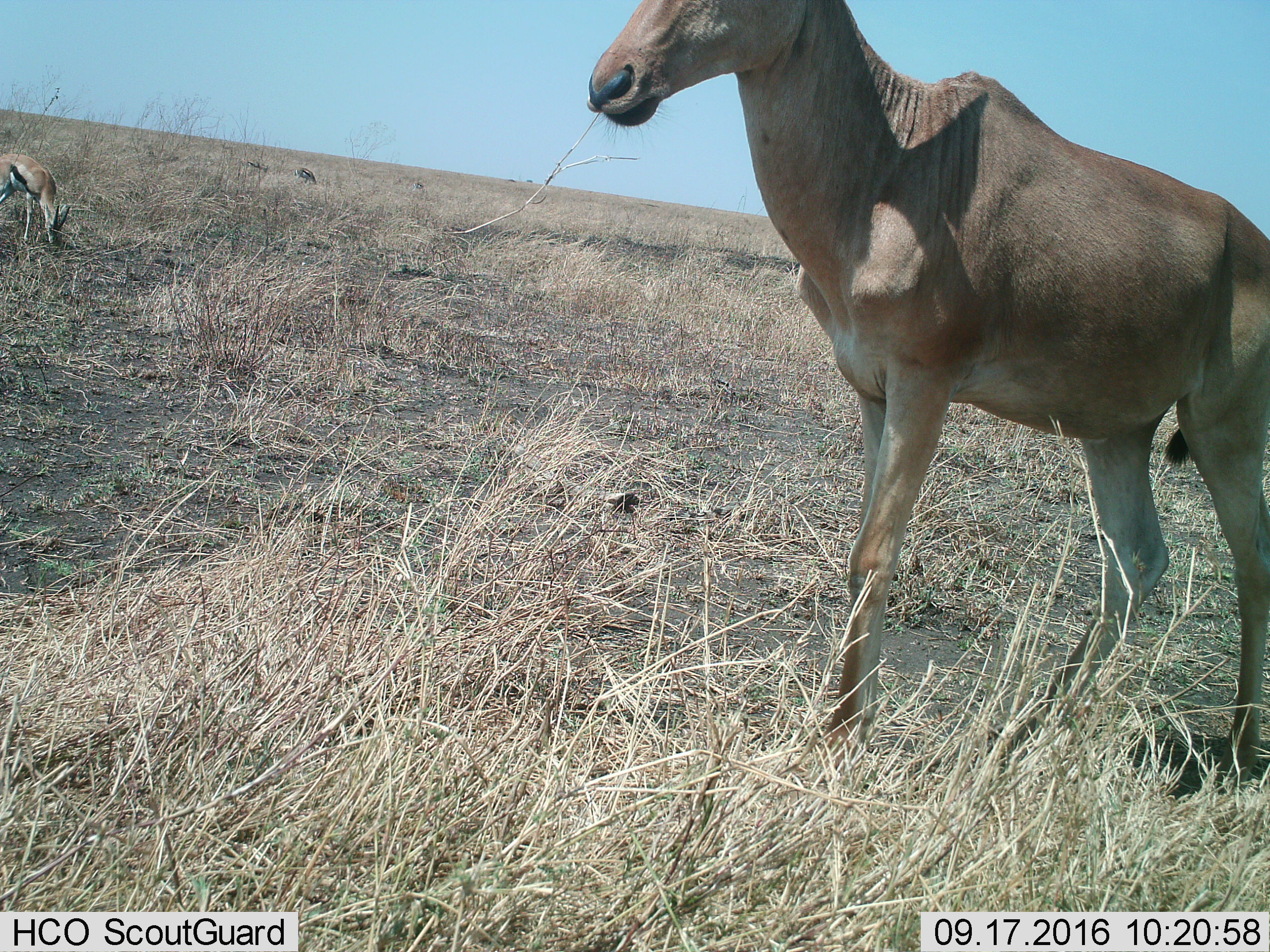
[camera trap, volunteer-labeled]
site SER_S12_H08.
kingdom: Animalia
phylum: Chordata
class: Mammalia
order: Artiodactyla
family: Bovidae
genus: Eudorcas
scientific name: Eudorcas thomsonii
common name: thomson's gazelle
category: gazellethomsons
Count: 5.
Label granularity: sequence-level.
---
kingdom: Animalia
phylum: Chordata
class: Mammalia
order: Artiodactyla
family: Bovidae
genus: Alcelaphus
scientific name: Alcelaphus buselaphus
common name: hartebeest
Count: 1.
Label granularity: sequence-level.